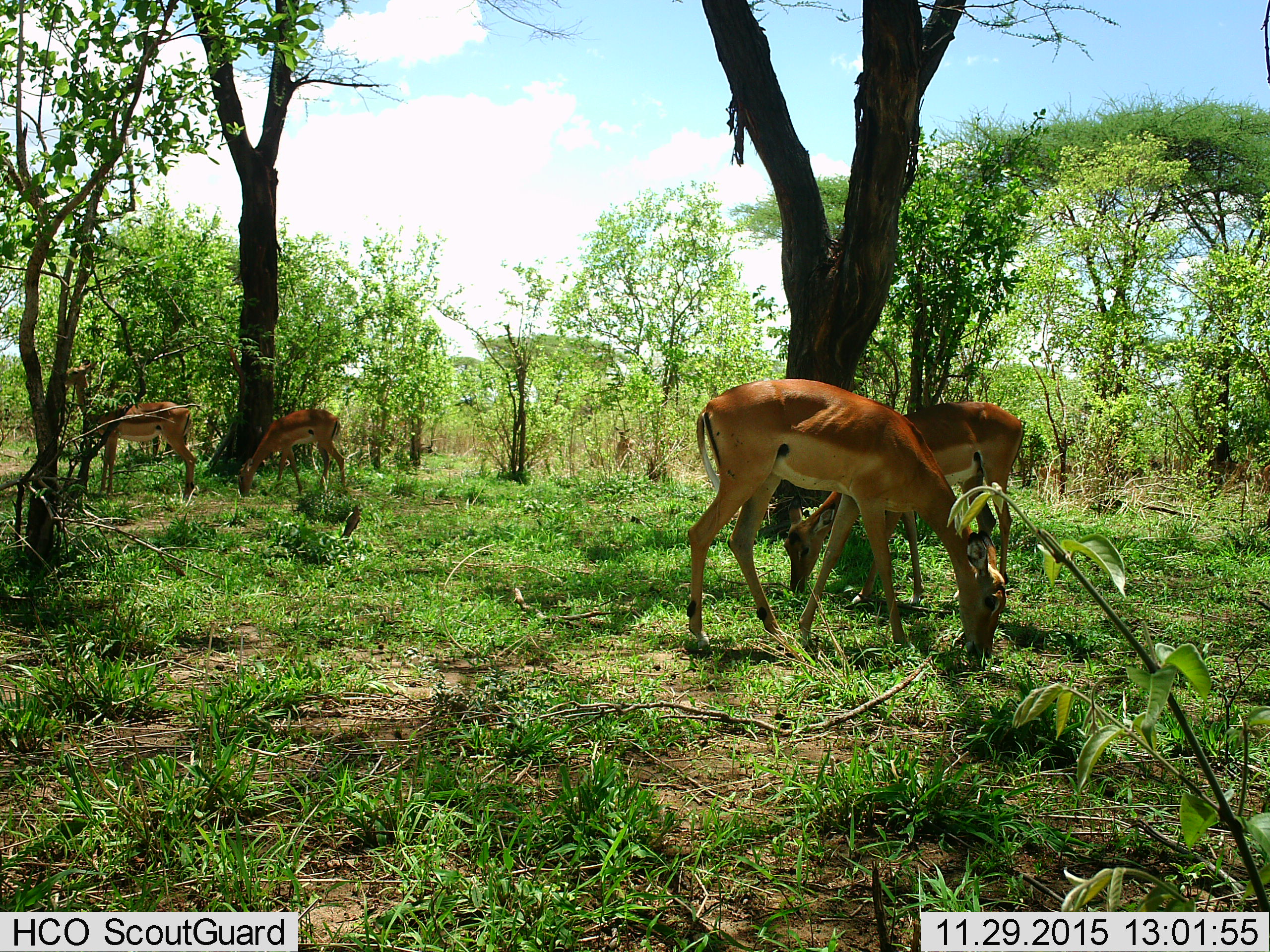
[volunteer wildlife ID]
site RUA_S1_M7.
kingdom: Animalia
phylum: Chordata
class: Mammalia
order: Artiodactyla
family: Bovidae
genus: Aepyceros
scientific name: Aepyceros melampus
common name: impala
Impala (Aepyceros melampus), count 4. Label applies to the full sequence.